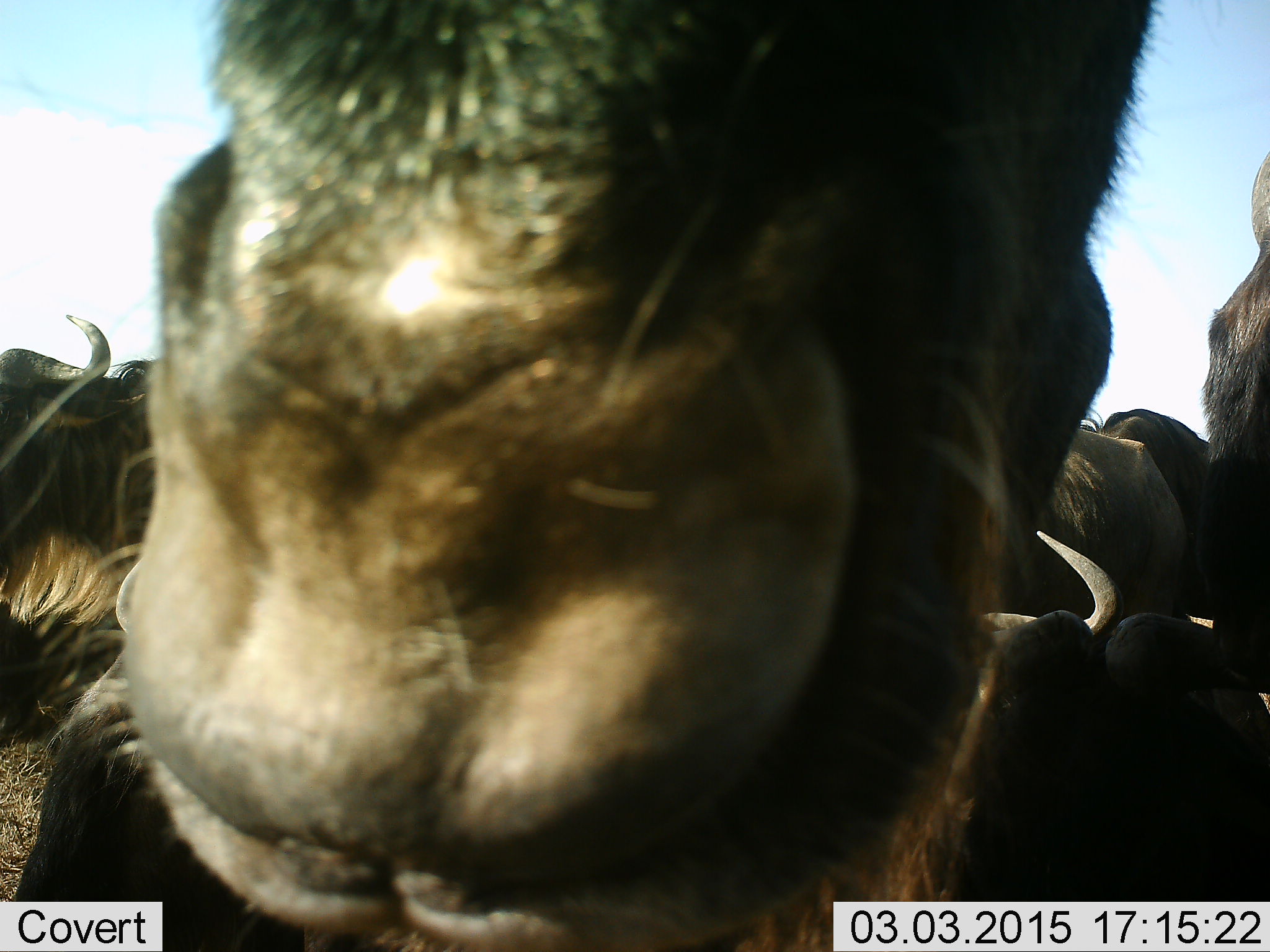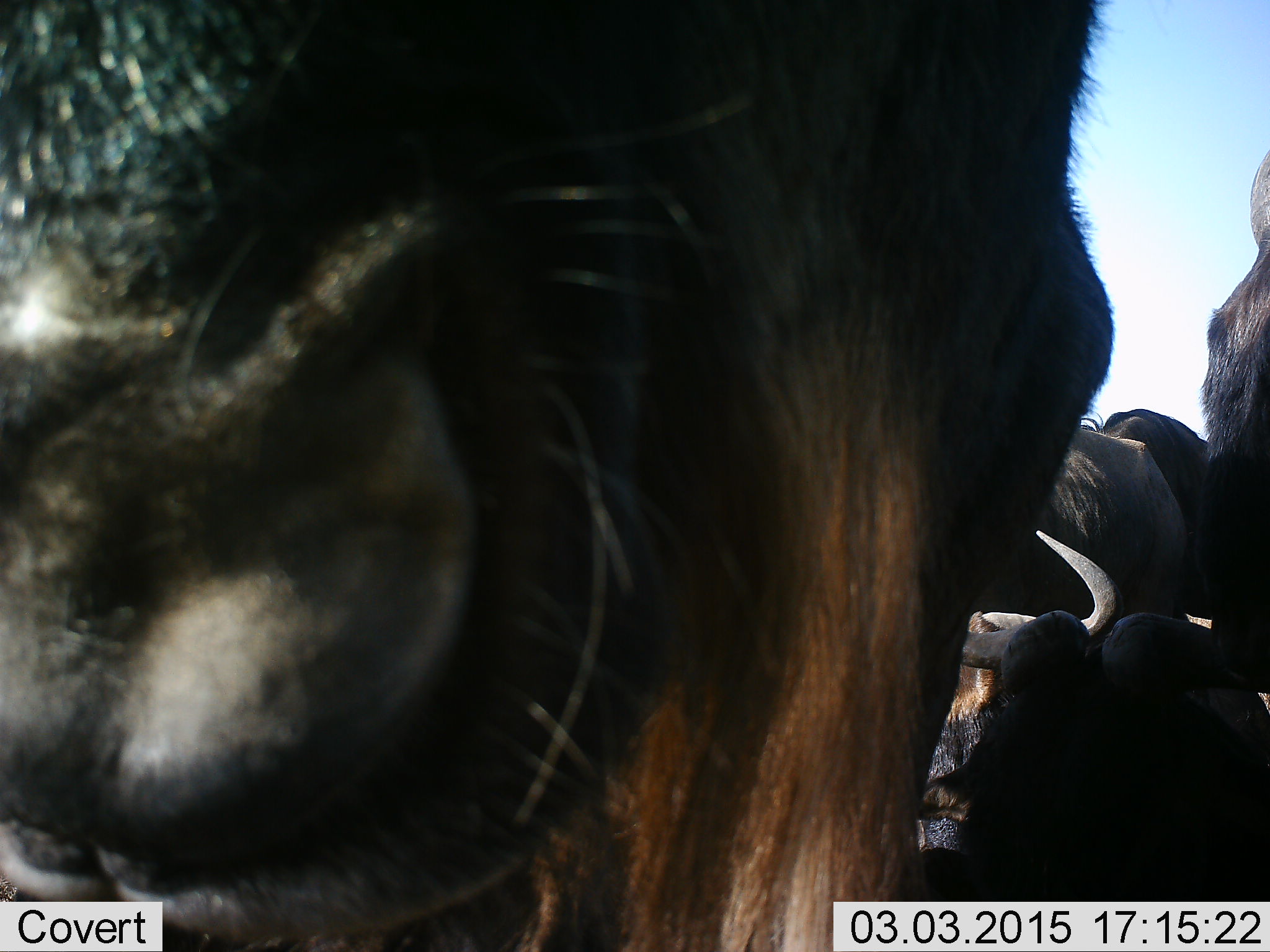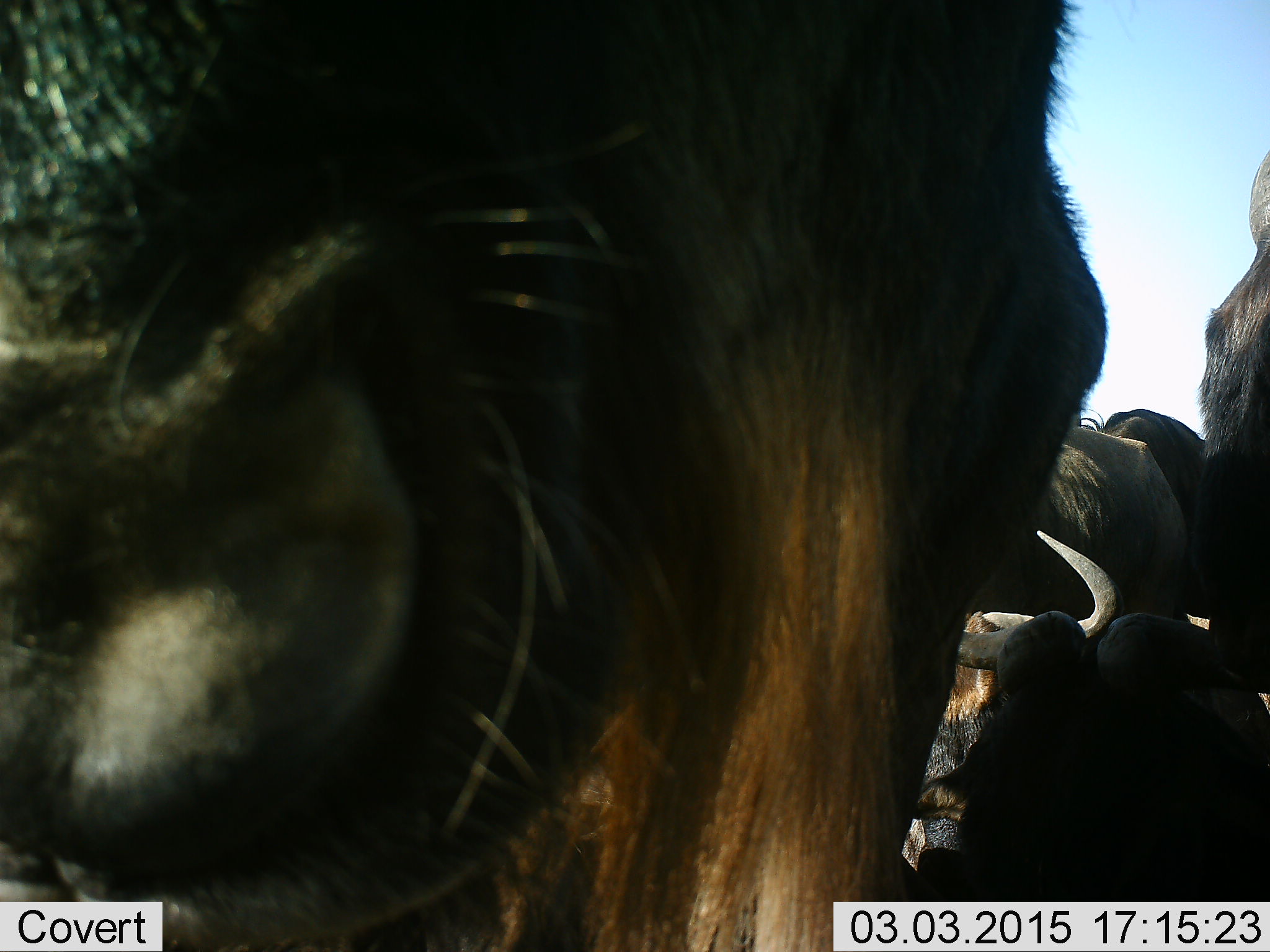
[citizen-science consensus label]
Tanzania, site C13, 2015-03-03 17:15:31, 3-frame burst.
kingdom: Animalia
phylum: Chordata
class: Mammalia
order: Artiodactyla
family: Bovidae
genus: Connochaetes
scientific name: Connochaetes taurinus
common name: blue wildebeest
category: wildebeest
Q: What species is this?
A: Wildebeest (blue wildebeest) (Connochaetes taurinus).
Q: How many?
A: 5.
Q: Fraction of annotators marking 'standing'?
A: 100%.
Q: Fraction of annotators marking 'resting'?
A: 70%.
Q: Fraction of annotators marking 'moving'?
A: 0%.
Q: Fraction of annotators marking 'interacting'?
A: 10%.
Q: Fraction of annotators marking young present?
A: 0%.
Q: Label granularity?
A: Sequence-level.